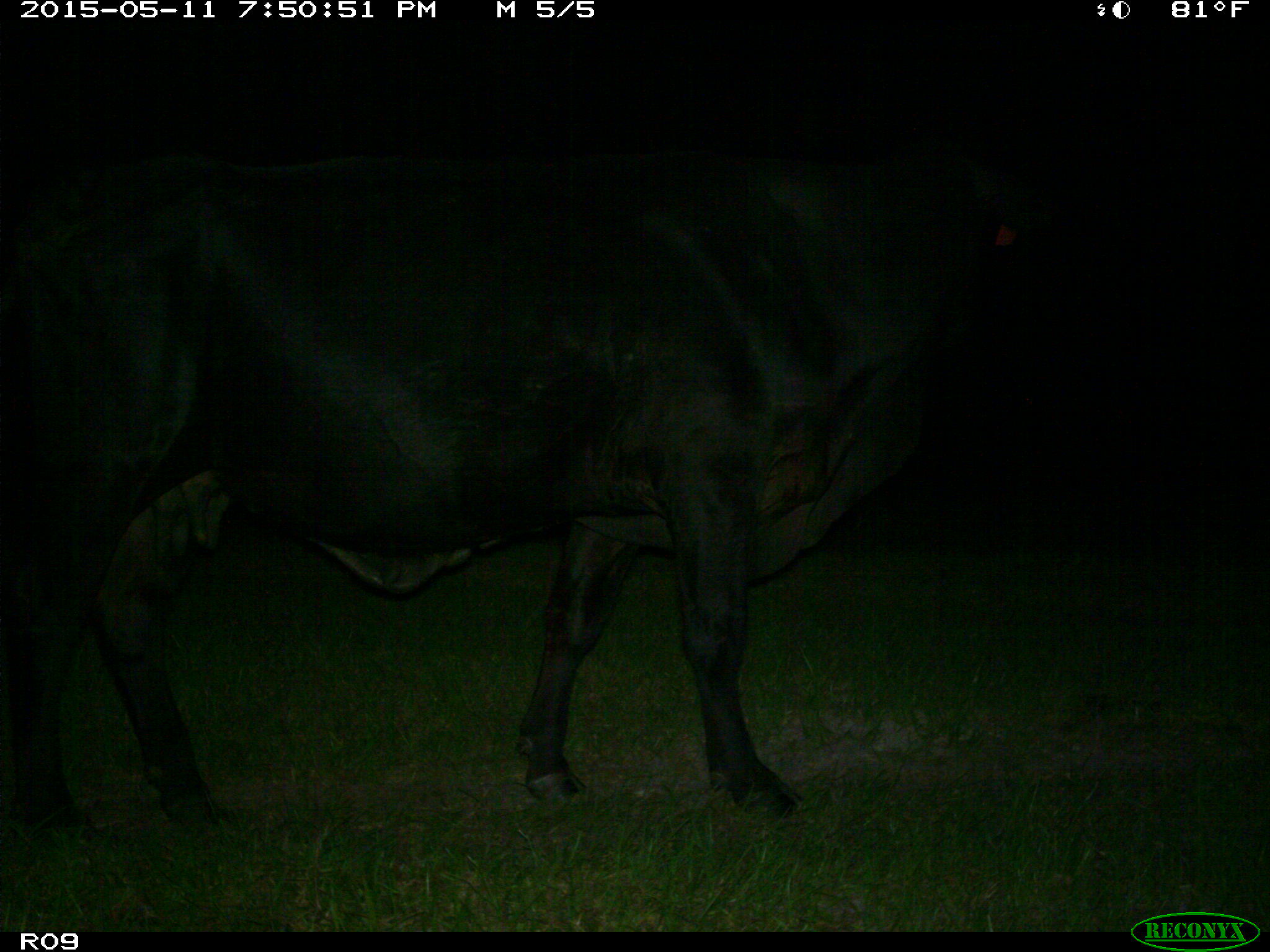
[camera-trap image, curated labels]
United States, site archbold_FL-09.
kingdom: Animalia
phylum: Chordata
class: Mammalia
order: Artiodactyla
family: Bovidae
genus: Bos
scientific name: Bos taurus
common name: domestic cow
Bos taurus (domestic cow).